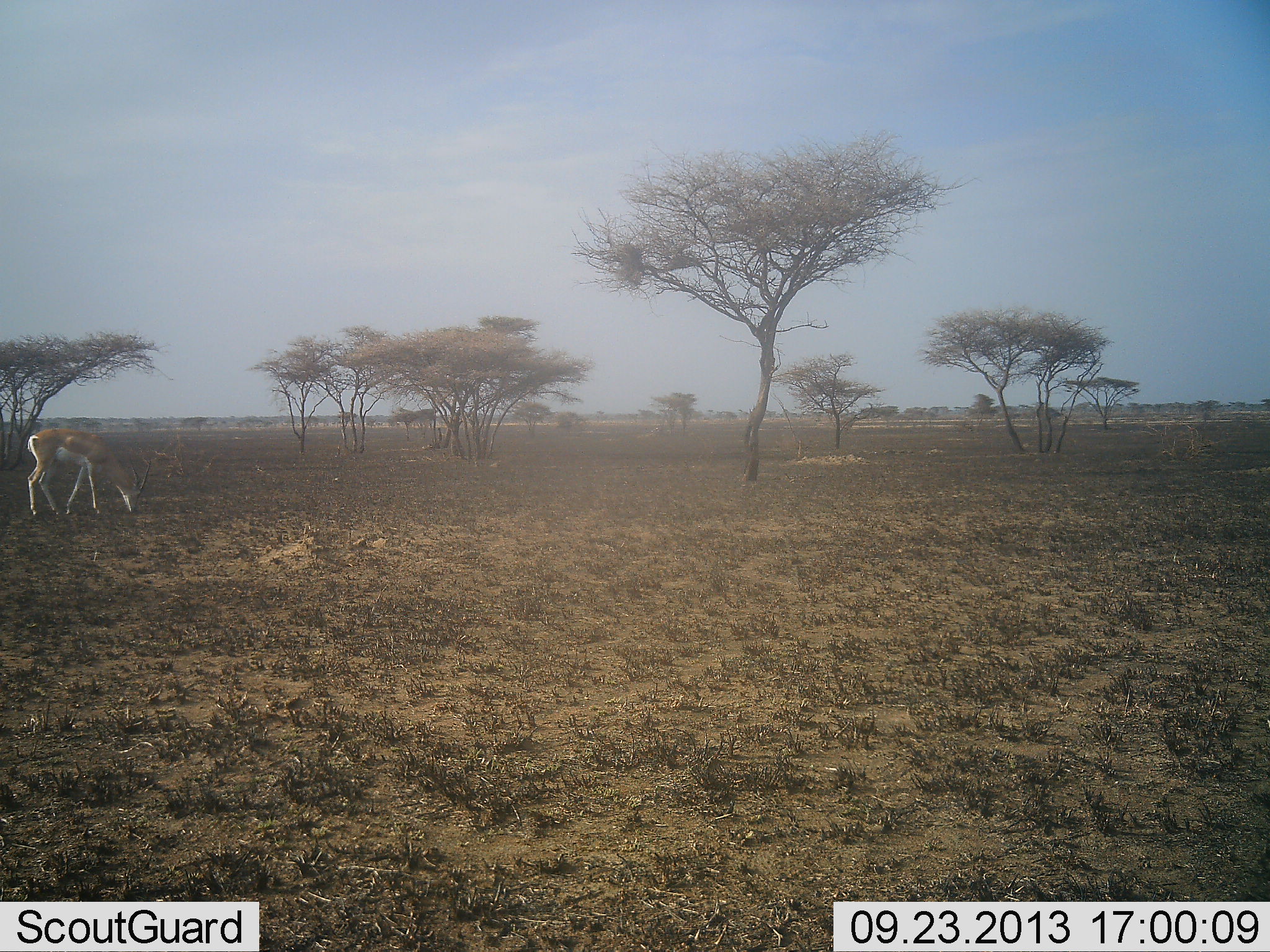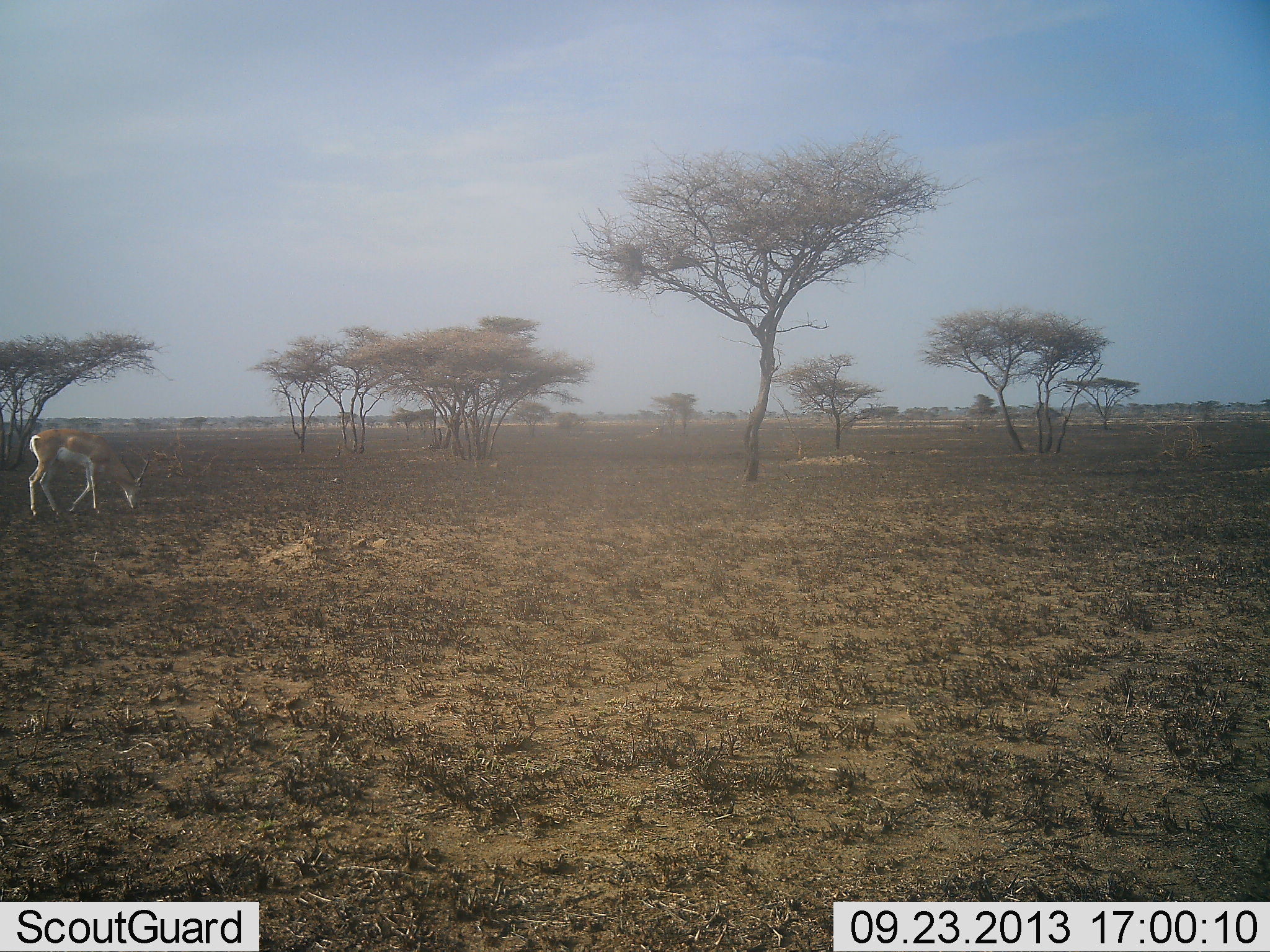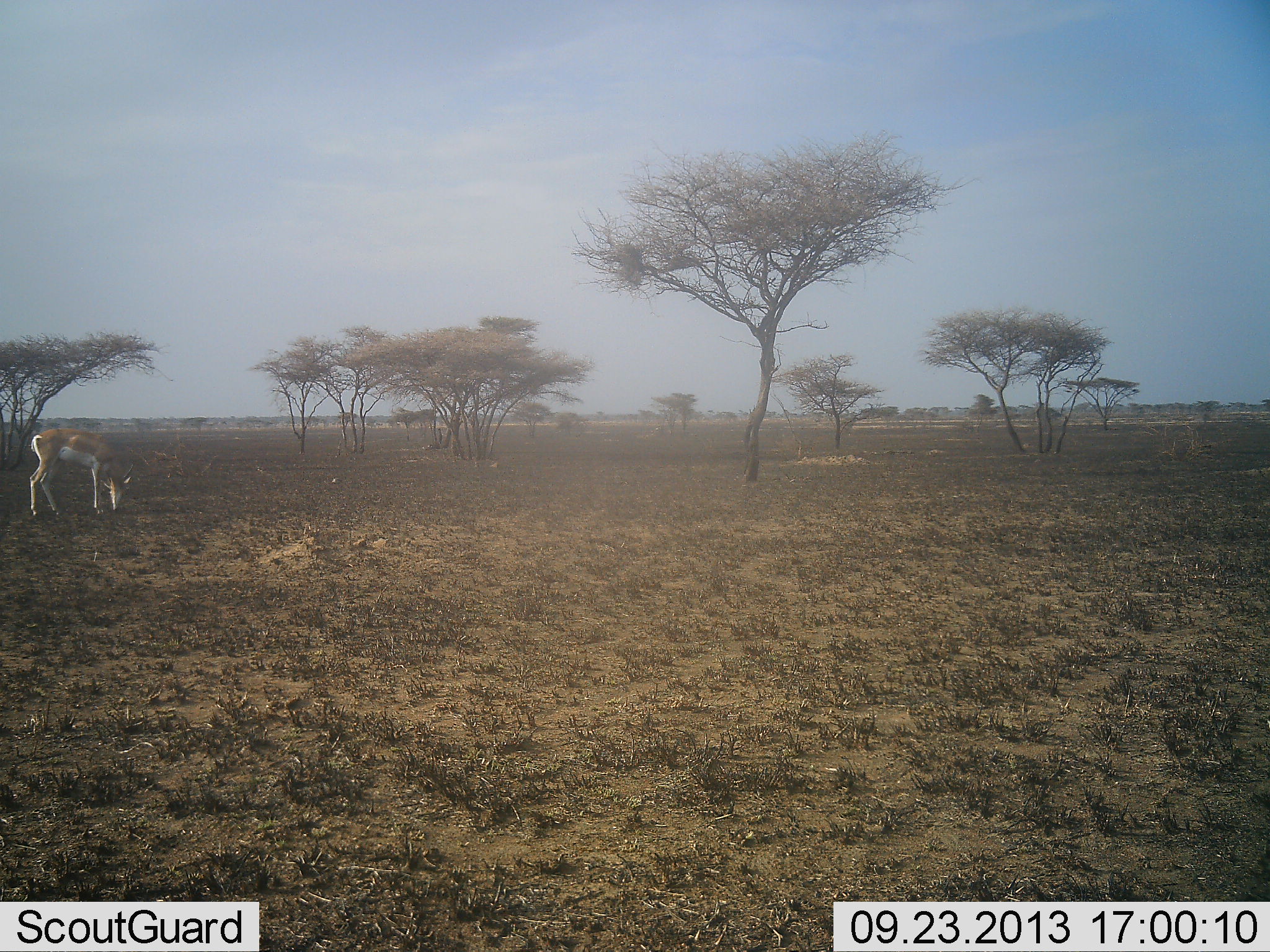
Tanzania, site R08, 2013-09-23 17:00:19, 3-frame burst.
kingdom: Animalia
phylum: Chordata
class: Mammalia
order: Artiodactyla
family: Bovidae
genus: Nanger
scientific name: Nanger granti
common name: grant's gazelle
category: gazellegrants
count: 1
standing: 38%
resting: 6%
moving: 0%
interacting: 0%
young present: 0%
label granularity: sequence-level